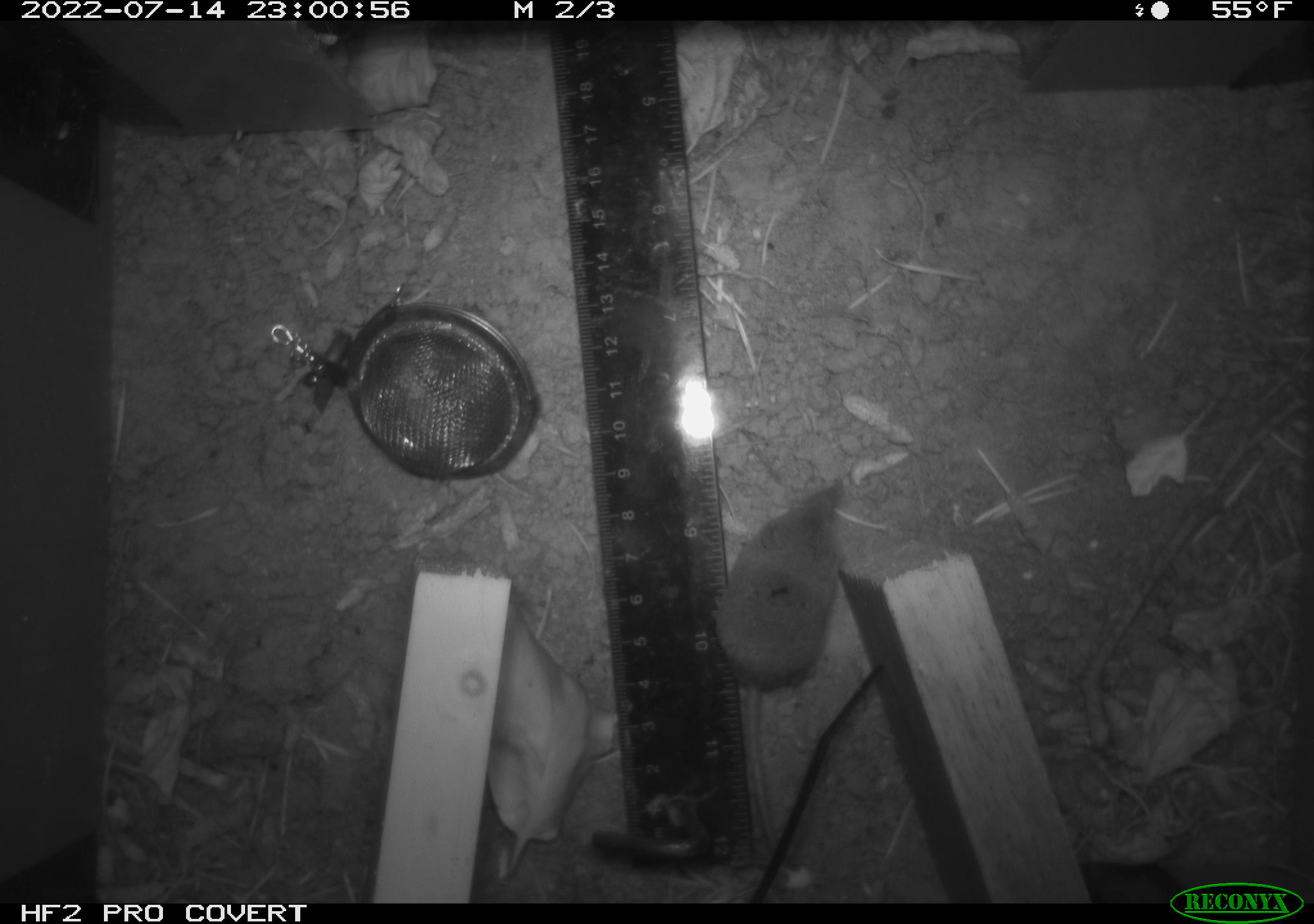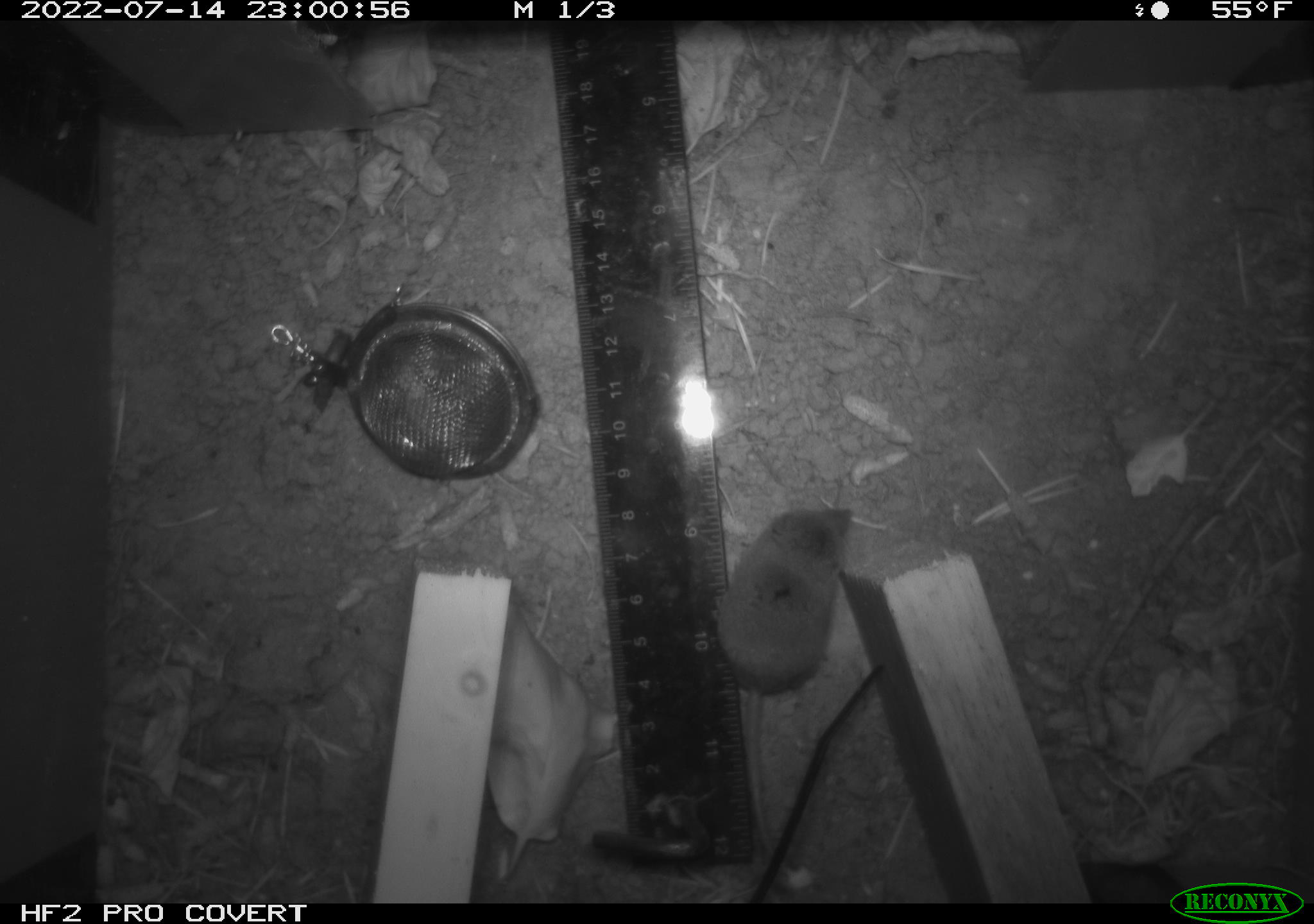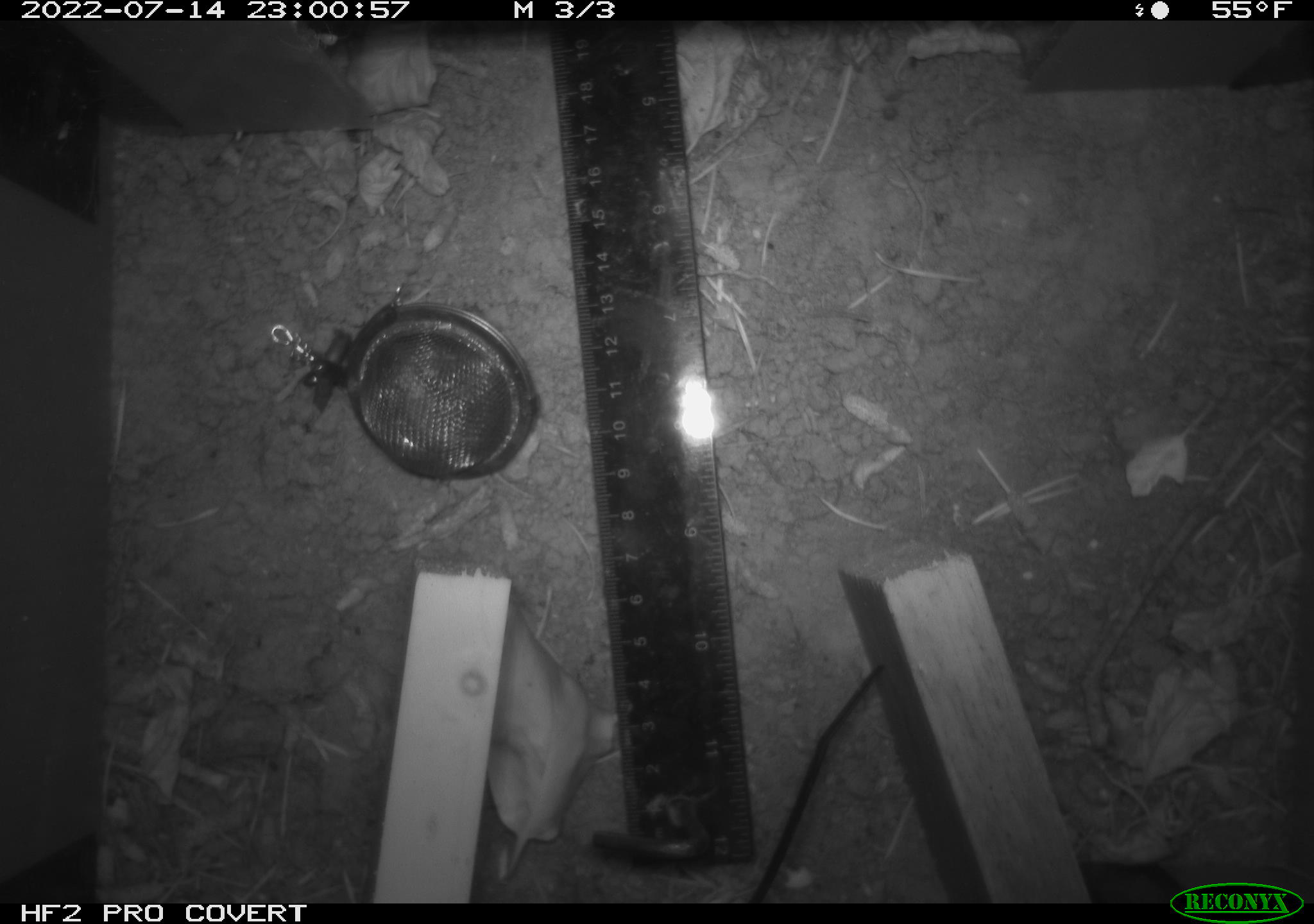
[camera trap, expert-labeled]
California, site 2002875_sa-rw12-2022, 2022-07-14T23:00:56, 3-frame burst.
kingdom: Animalia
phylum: Chordata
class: Mammalia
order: Eulipotyphla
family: Soricidae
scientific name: Soricidae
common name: shrews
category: soricidae family